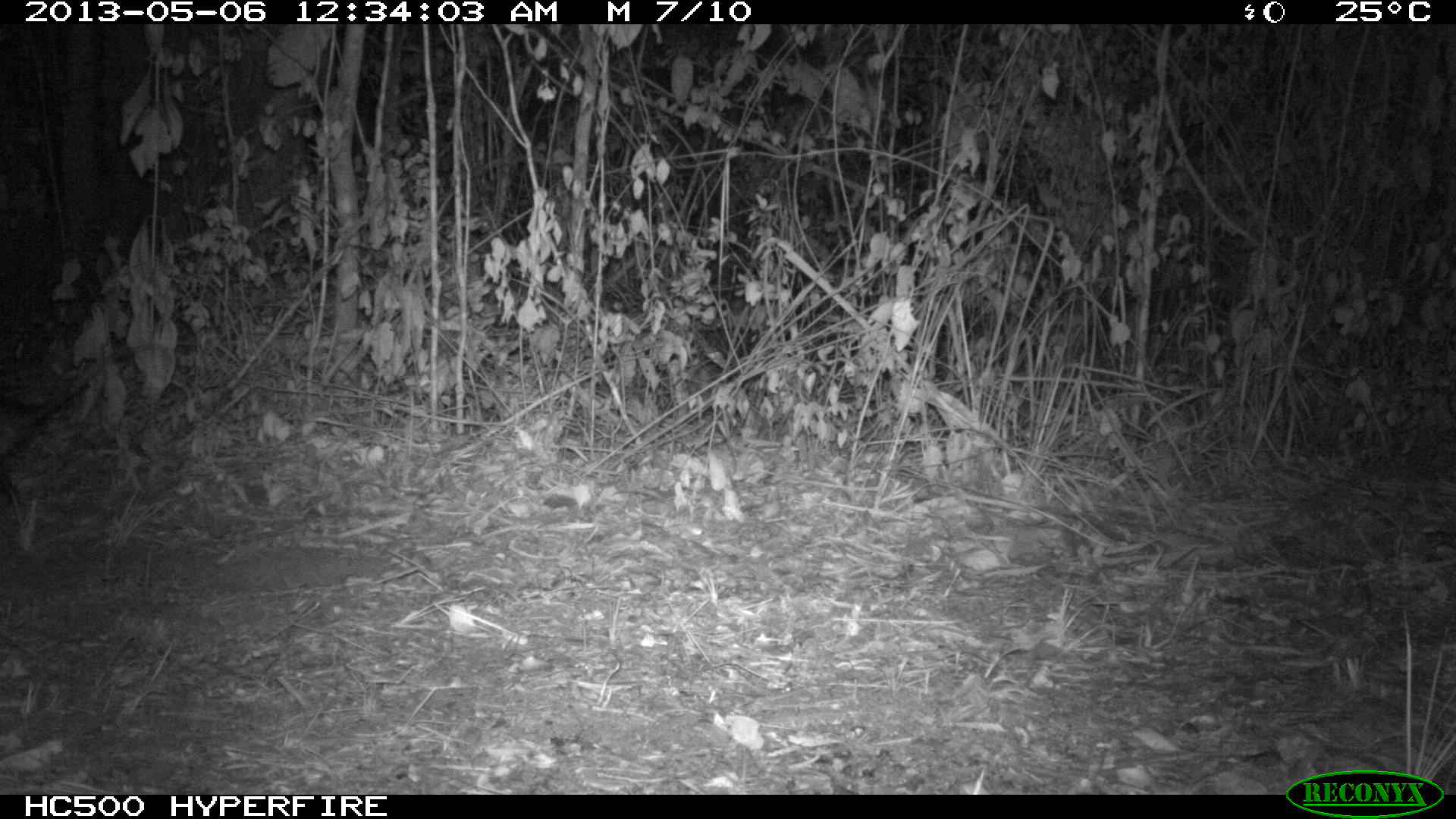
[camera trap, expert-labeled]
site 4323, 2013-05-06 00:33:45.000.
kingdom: Animalia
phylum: Chordata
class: Mammalia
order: Didelphimorphia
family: Didelphidae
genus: Didelphis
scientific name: Didelphis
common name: american opossums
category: didelphis sp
Didelphis sp (american opossums) (Didelphis), count 1.